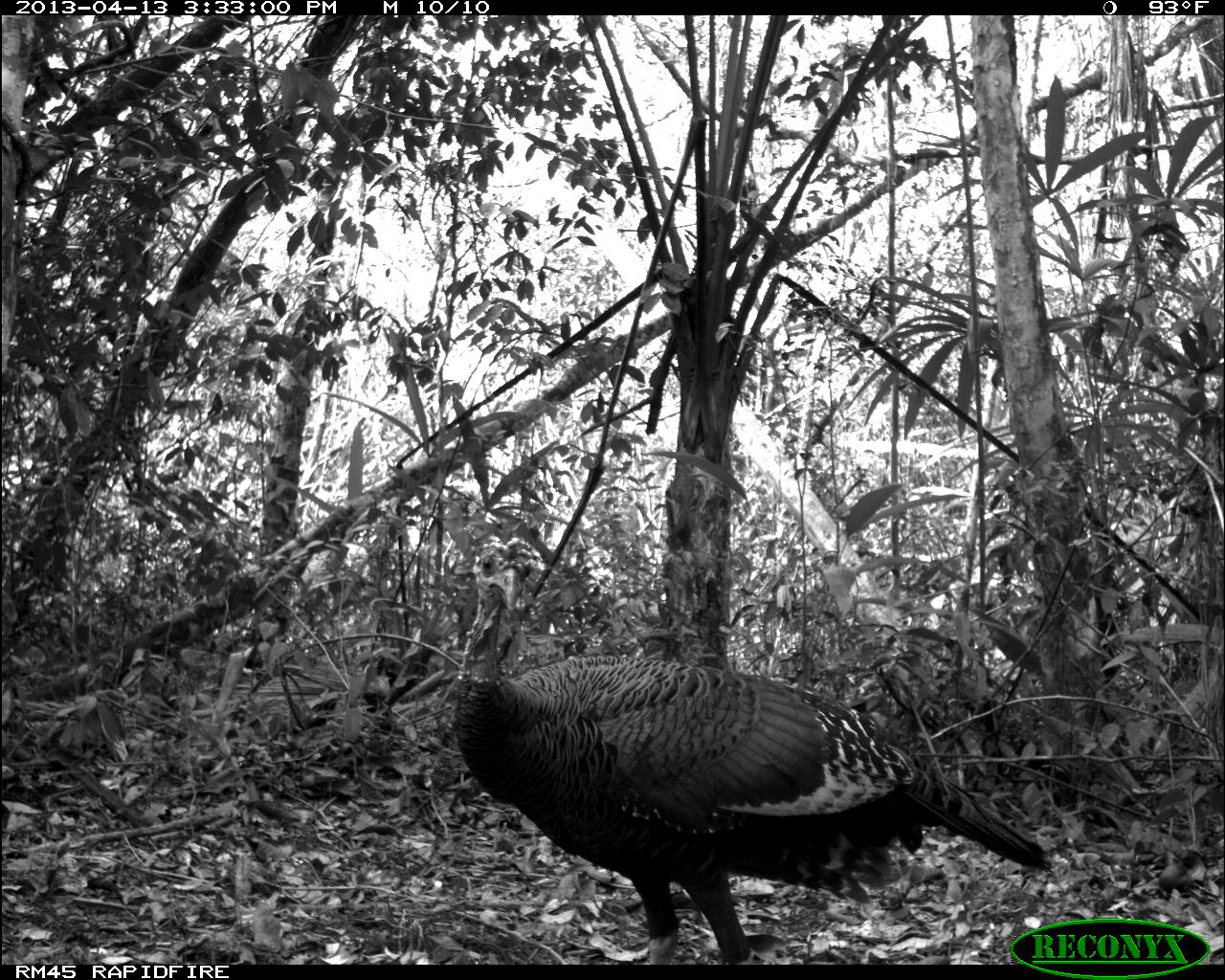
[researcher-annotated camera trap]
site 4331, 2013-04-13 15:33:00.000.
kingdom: Animalia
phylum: Chordata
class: Aves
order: Galliformes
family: Phasianidae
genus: Meleagris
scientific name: Meleagris ocellata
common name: ocellated turkey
Meleagris ocellata (ocellated turkey), count 1, sex male.